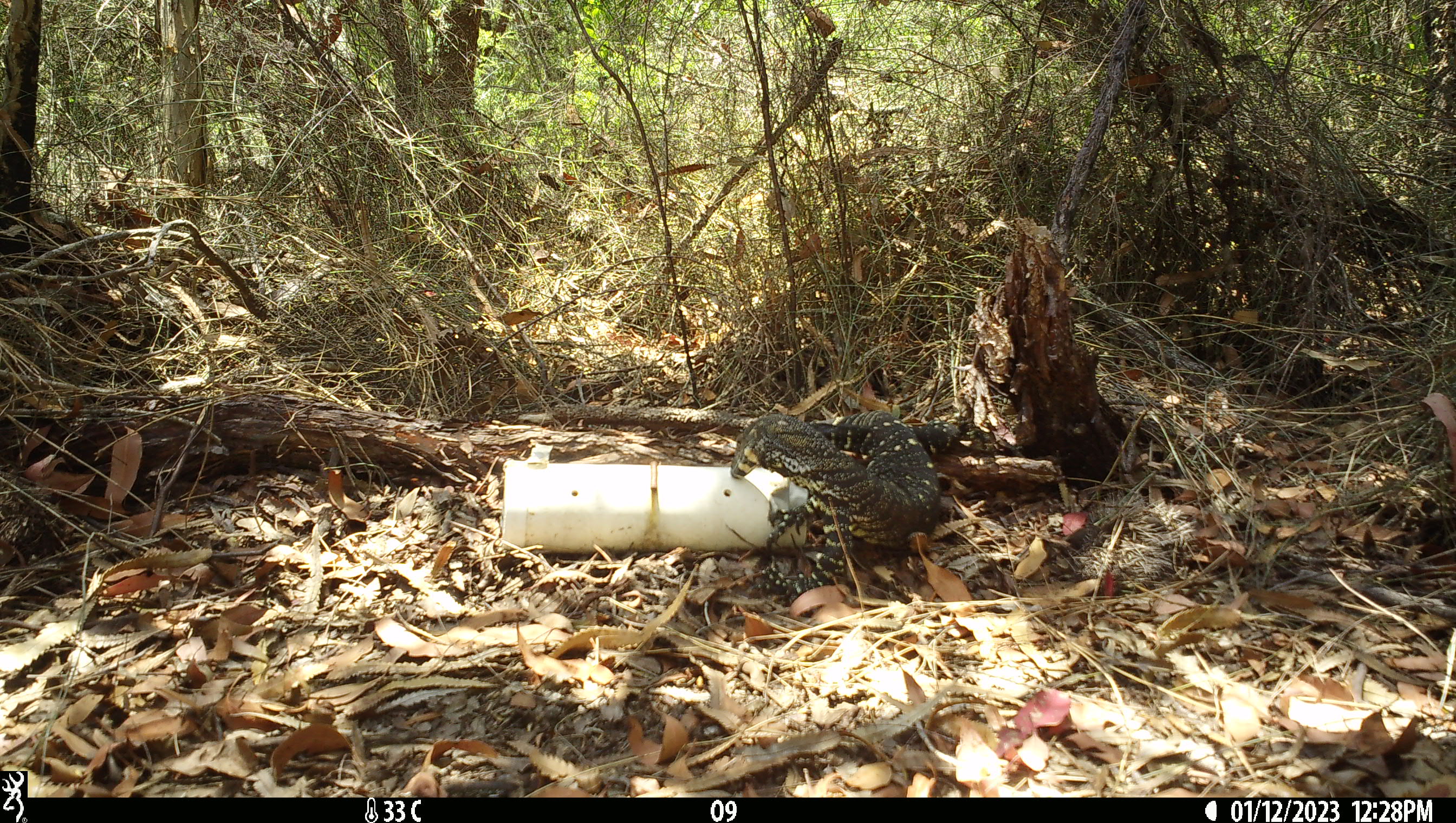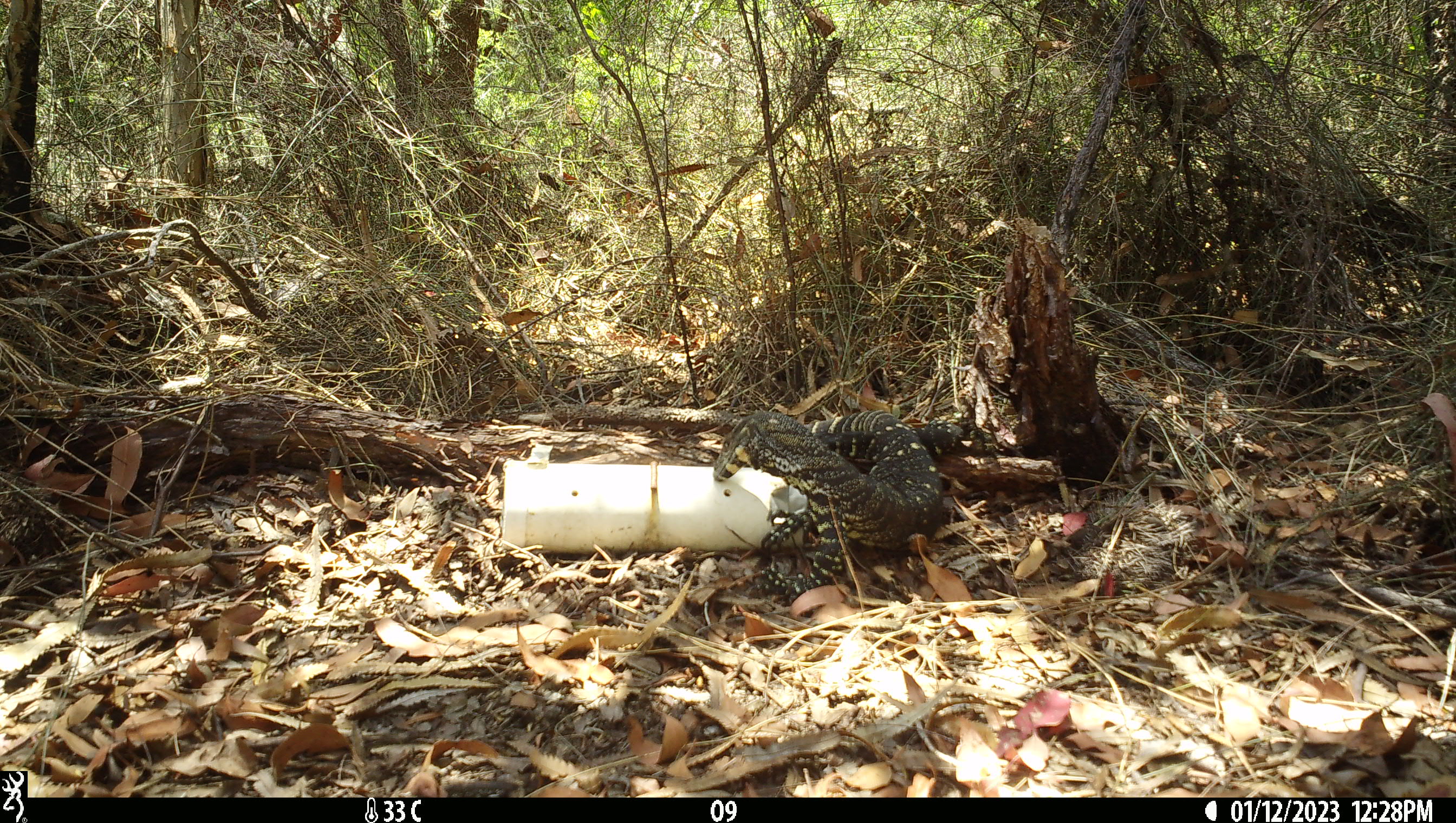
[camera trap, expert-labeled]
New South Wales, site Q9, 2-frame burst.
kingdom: Animalia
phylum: Chordata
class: Reptilia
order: Squamata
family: Varanidae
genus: Varanus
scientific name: Varanus varius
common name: lace monitor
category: goanna